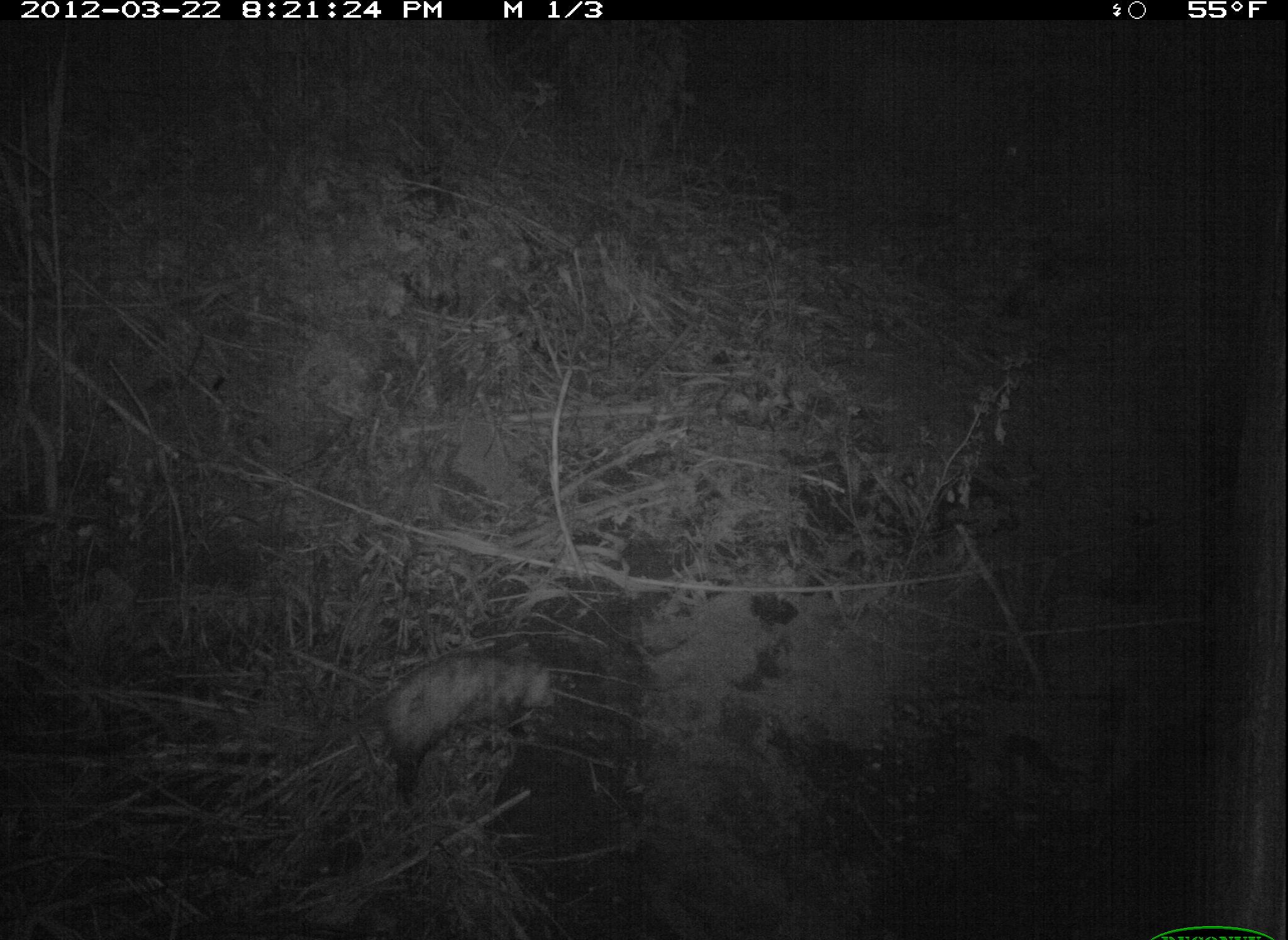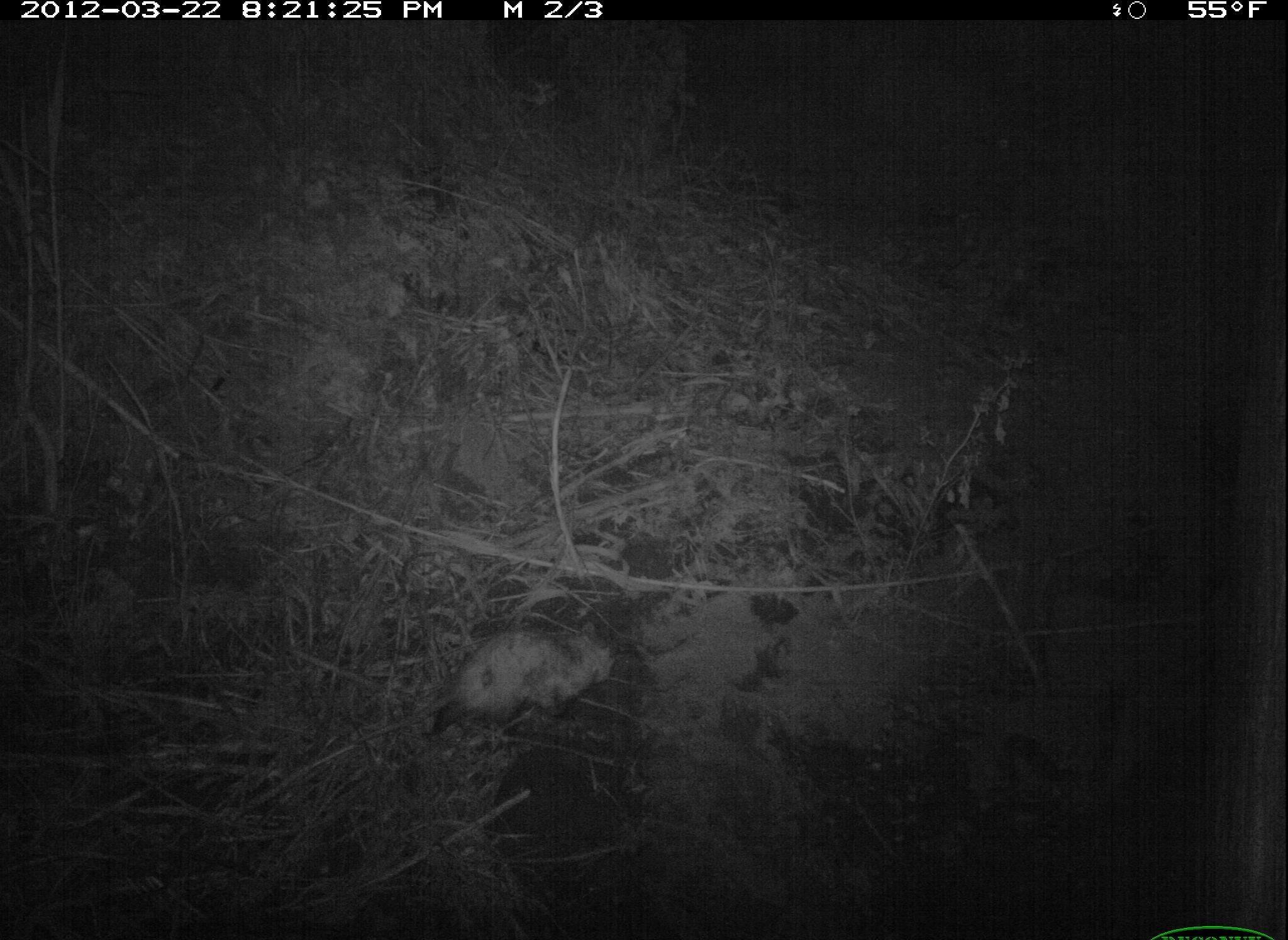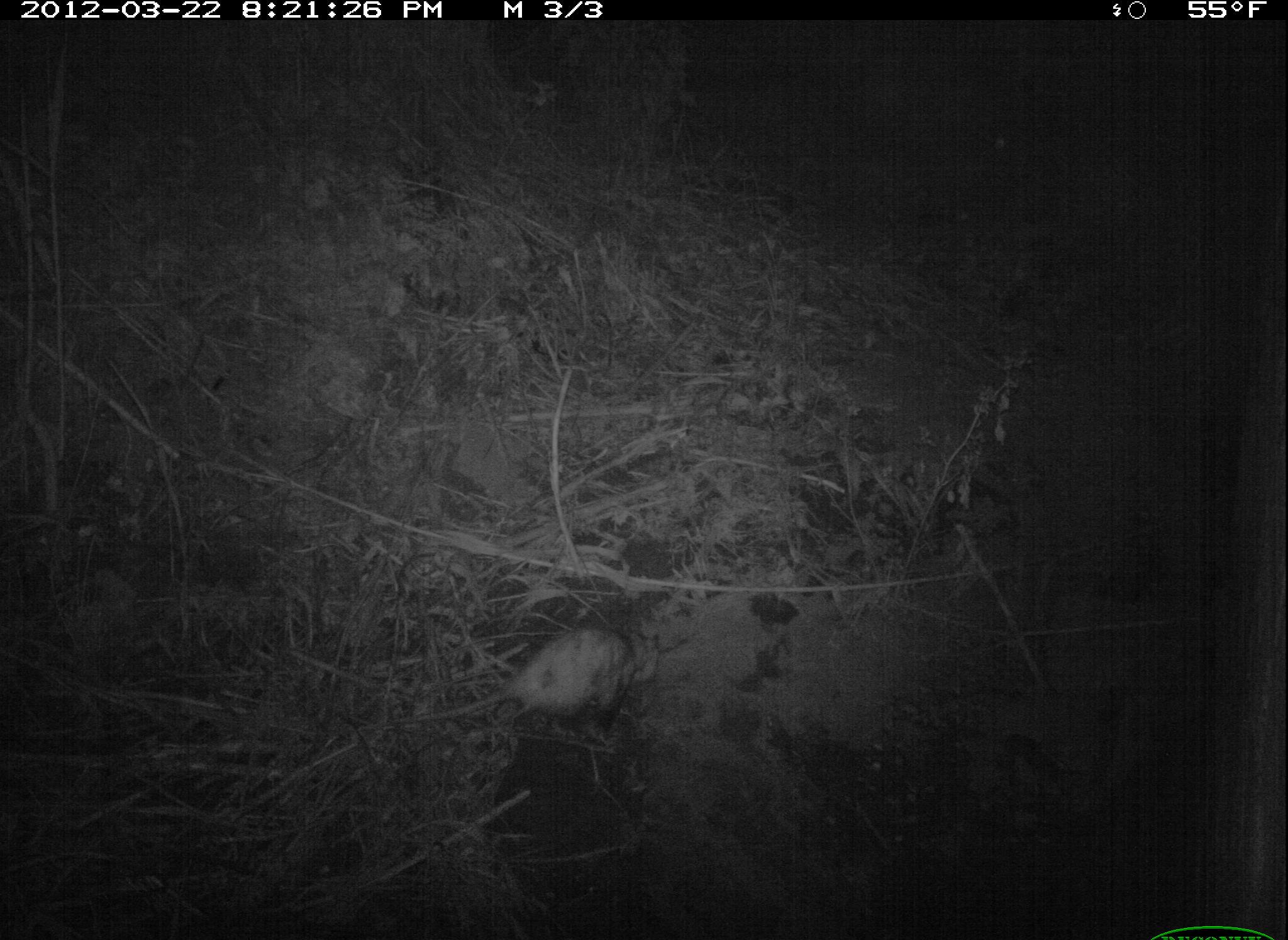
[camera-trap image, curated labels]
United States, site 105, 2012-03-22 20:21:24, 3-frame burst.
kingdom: Animalia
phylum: Chordata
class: Mammalia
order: Didelphimorphia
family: Didelphidae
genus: Didelphis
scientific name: Didelphis virginiana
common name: virginia opossum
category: opossum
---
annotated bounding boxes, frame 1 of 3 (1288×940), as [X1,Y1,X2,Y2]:
opossum: [359,646,565,810]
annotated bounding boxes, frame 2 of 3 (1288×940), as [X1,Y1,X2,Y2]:
opossum: [401,590,654,755]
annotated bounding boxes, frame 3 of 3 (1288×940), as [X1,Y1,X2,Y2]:
opossum: [422,606,670,759]